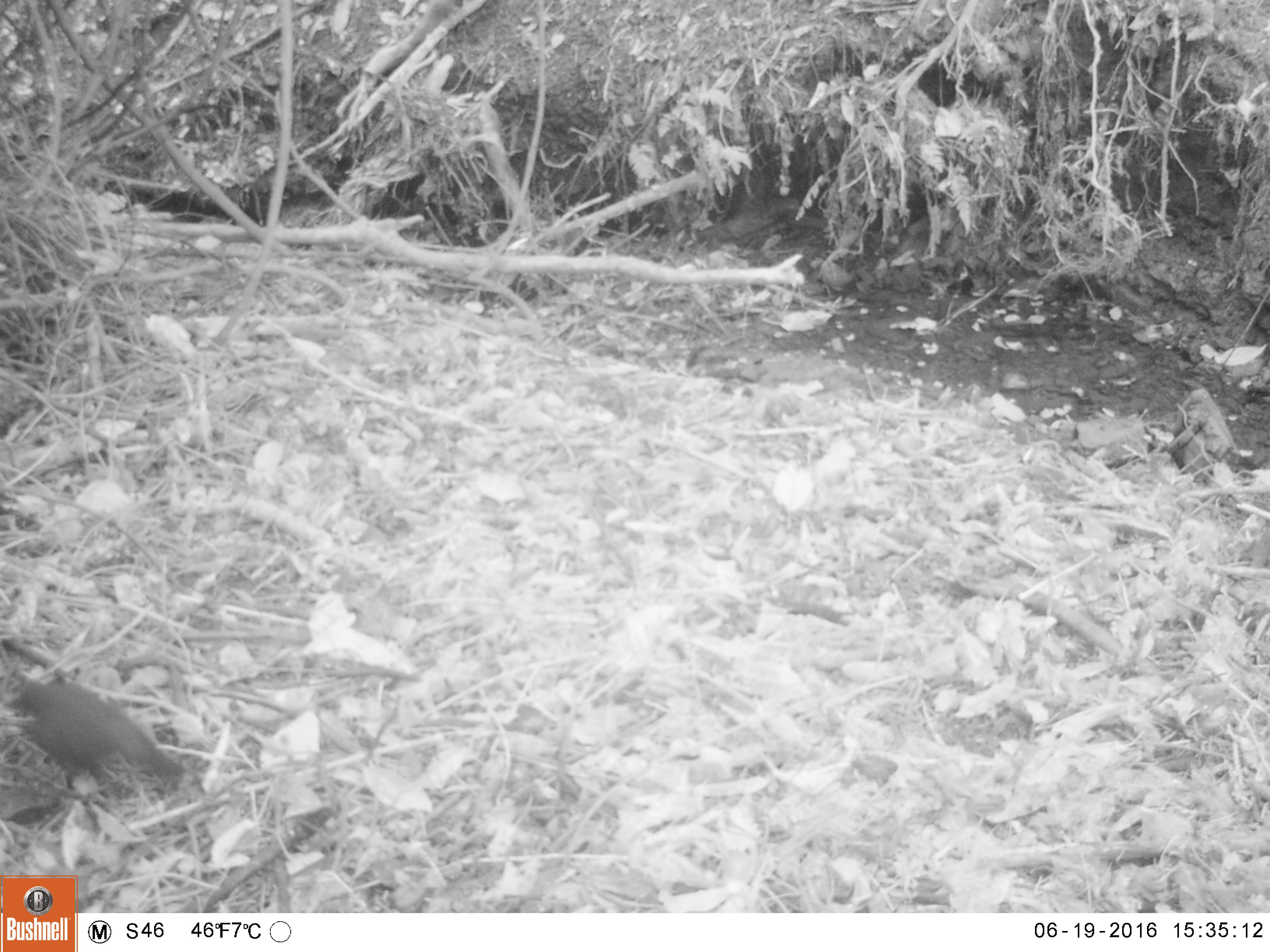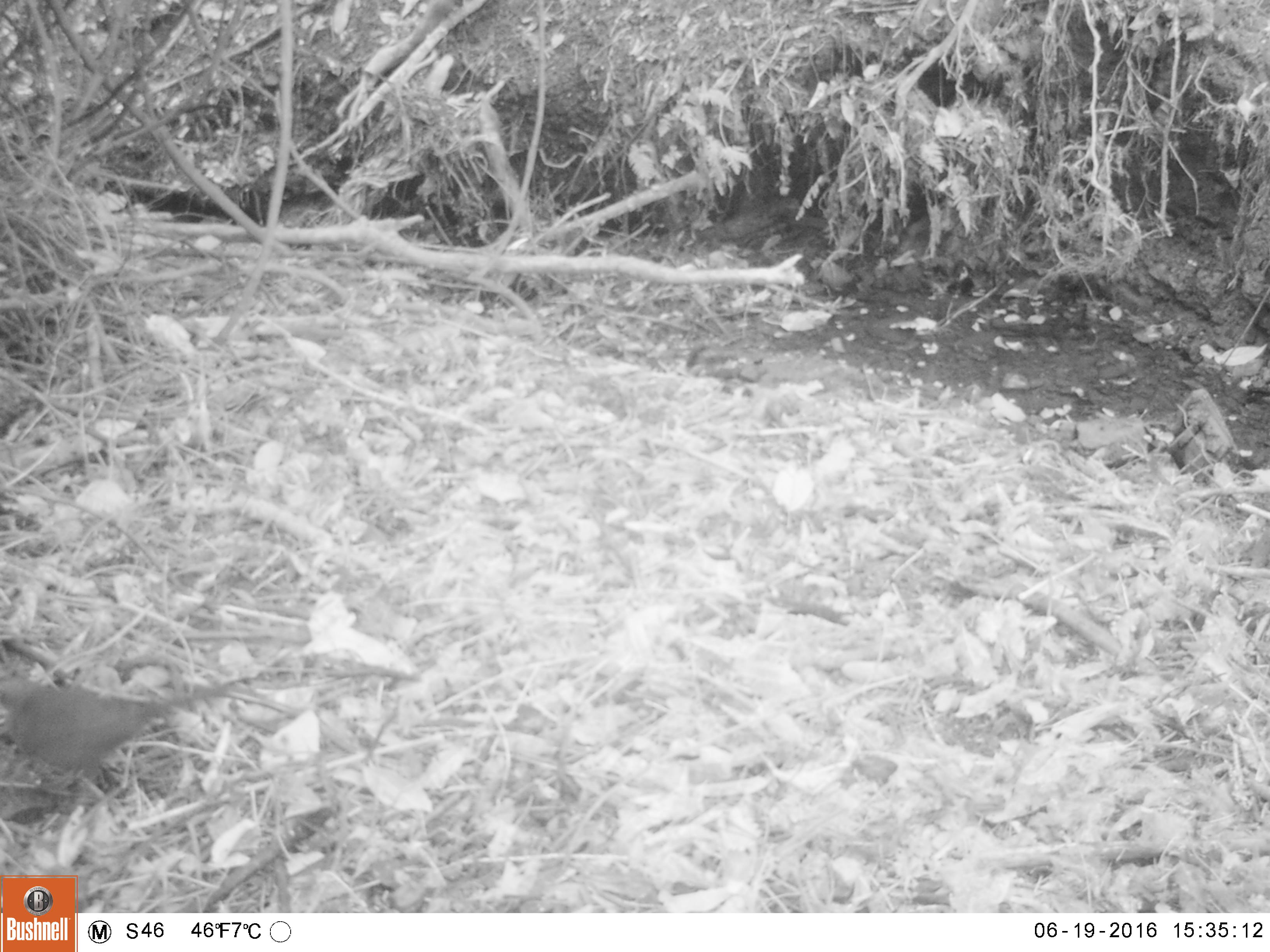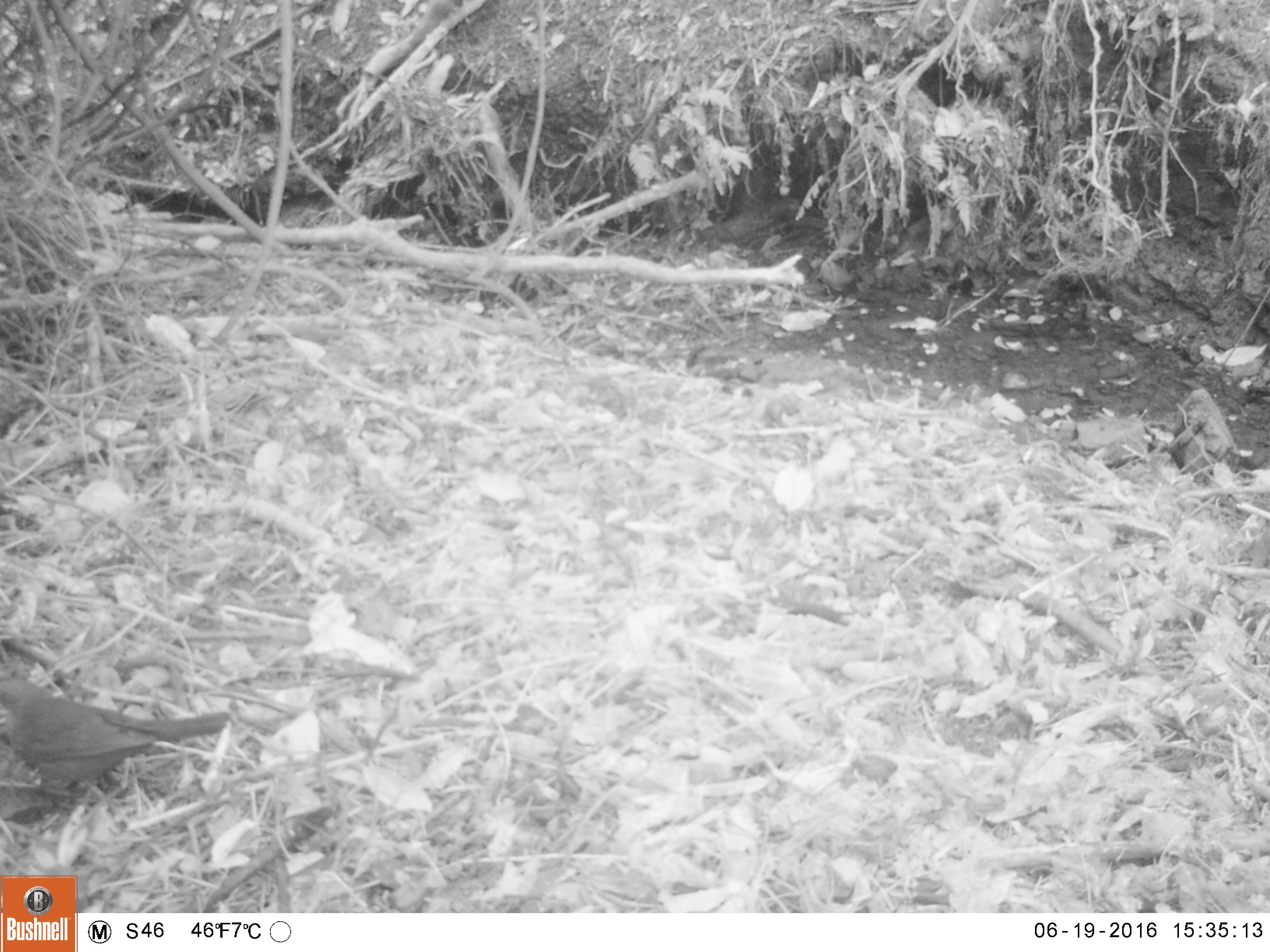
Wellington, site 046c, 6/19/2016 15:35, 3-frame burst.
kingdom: Animalia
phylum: Chordata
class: Aves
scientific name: Aves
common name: bird